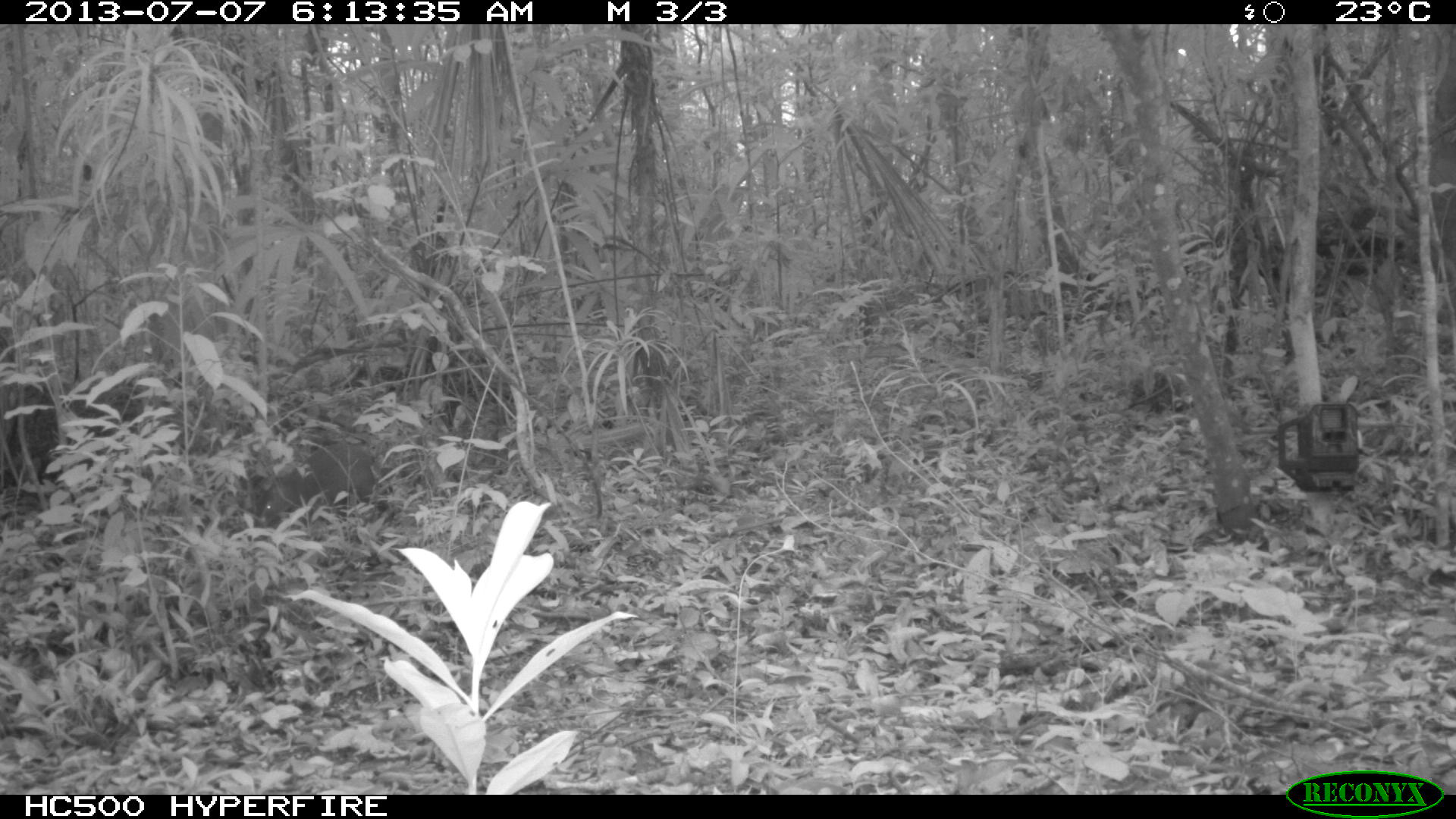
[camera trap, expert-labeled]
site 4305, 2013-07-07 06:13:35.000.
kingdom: Animalia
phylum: Chordata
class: Mammalia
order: Rodentia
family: Dasyproctidae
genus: Dasyprocta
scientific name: Dasyprocta punctata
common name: central american agouti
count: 1